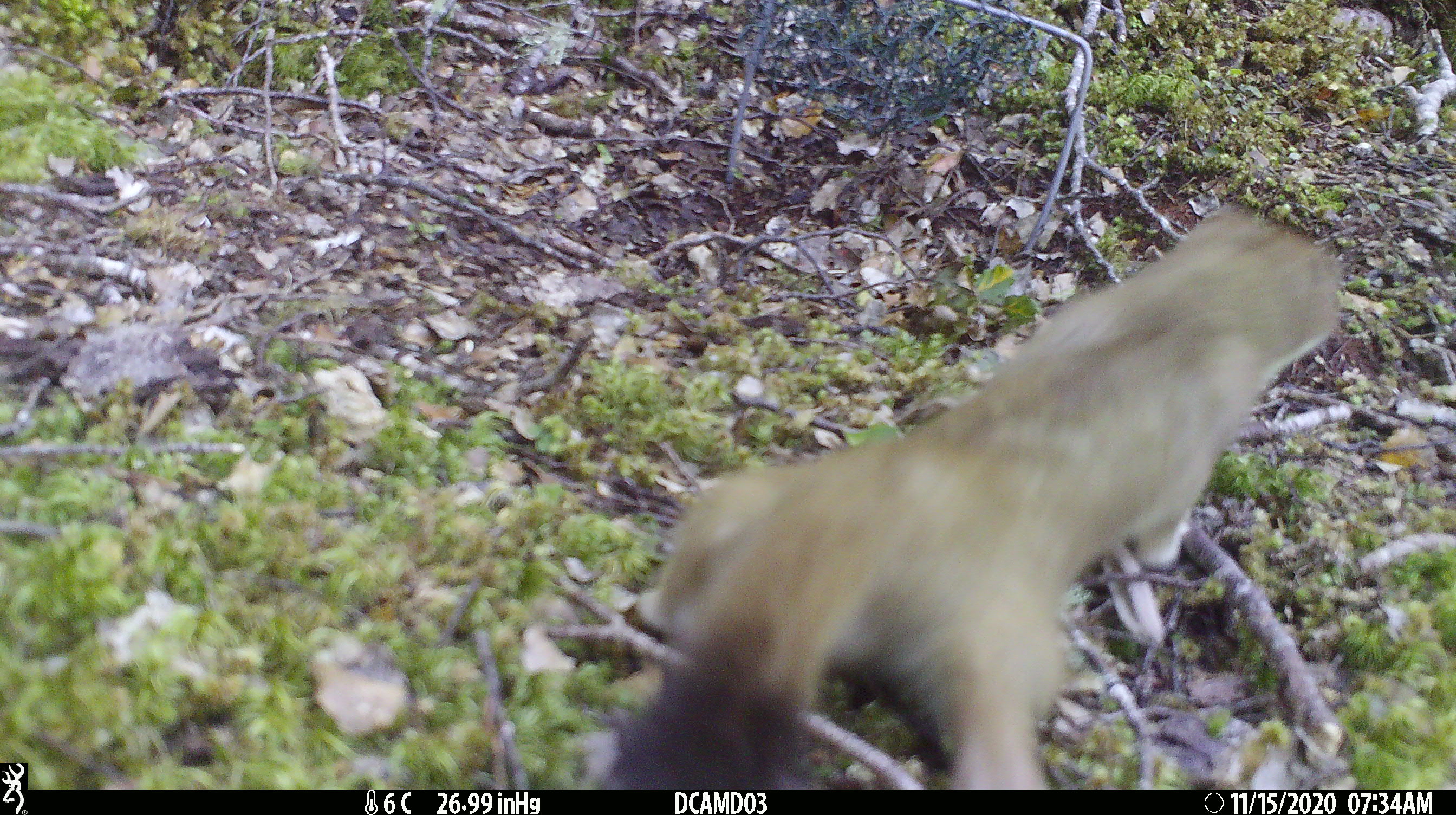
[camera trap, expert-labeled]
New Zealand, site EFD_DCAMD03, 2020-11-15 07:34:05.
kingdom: Animalia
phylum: Chordata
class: Mammalia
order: Carnivora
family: Mustelidae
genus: Mustela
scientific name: Mustela erminea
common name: stoat